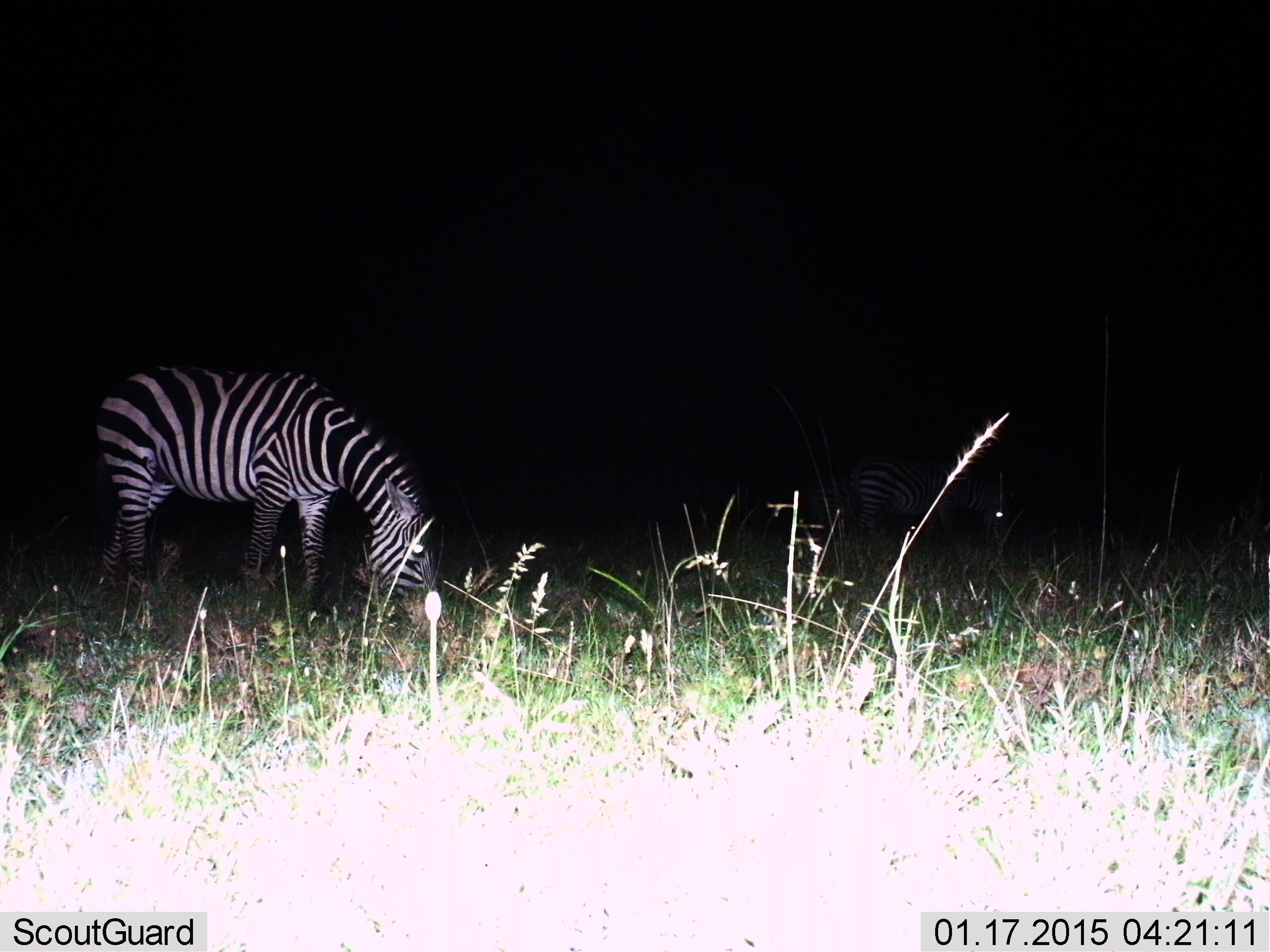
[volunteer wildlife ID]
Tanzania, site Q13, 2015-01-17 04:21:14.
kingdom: Animalia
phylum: Chordata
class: Mammalia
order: Perissodactyla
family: Equidae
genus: Equus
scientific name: Equus quagga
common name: plains zebra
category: zebra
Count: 2.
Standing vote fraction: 0%.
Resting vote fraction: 0%.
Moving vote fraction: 0%.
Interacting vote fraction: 0%.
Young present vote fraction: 0%.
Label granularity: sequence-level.